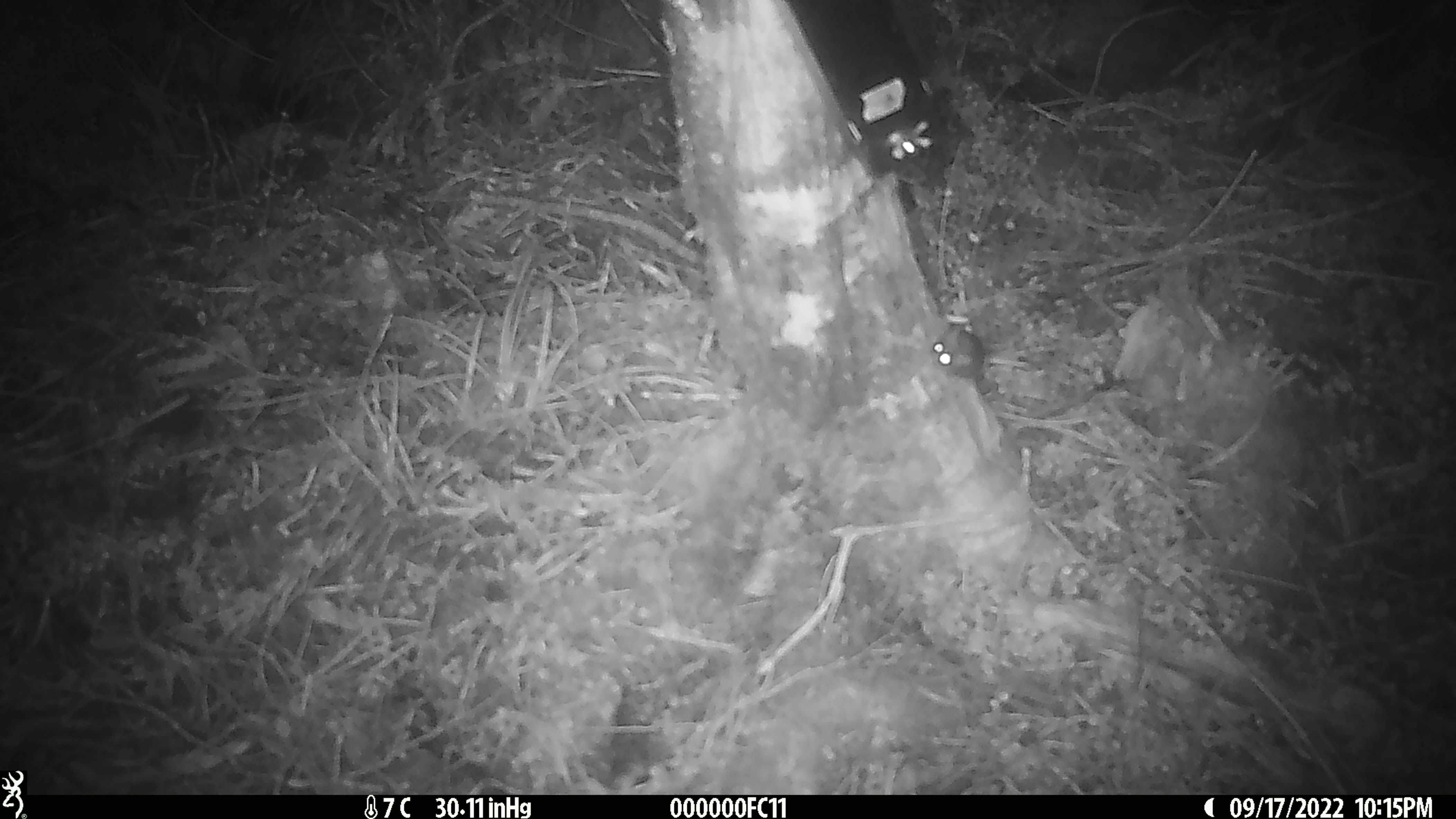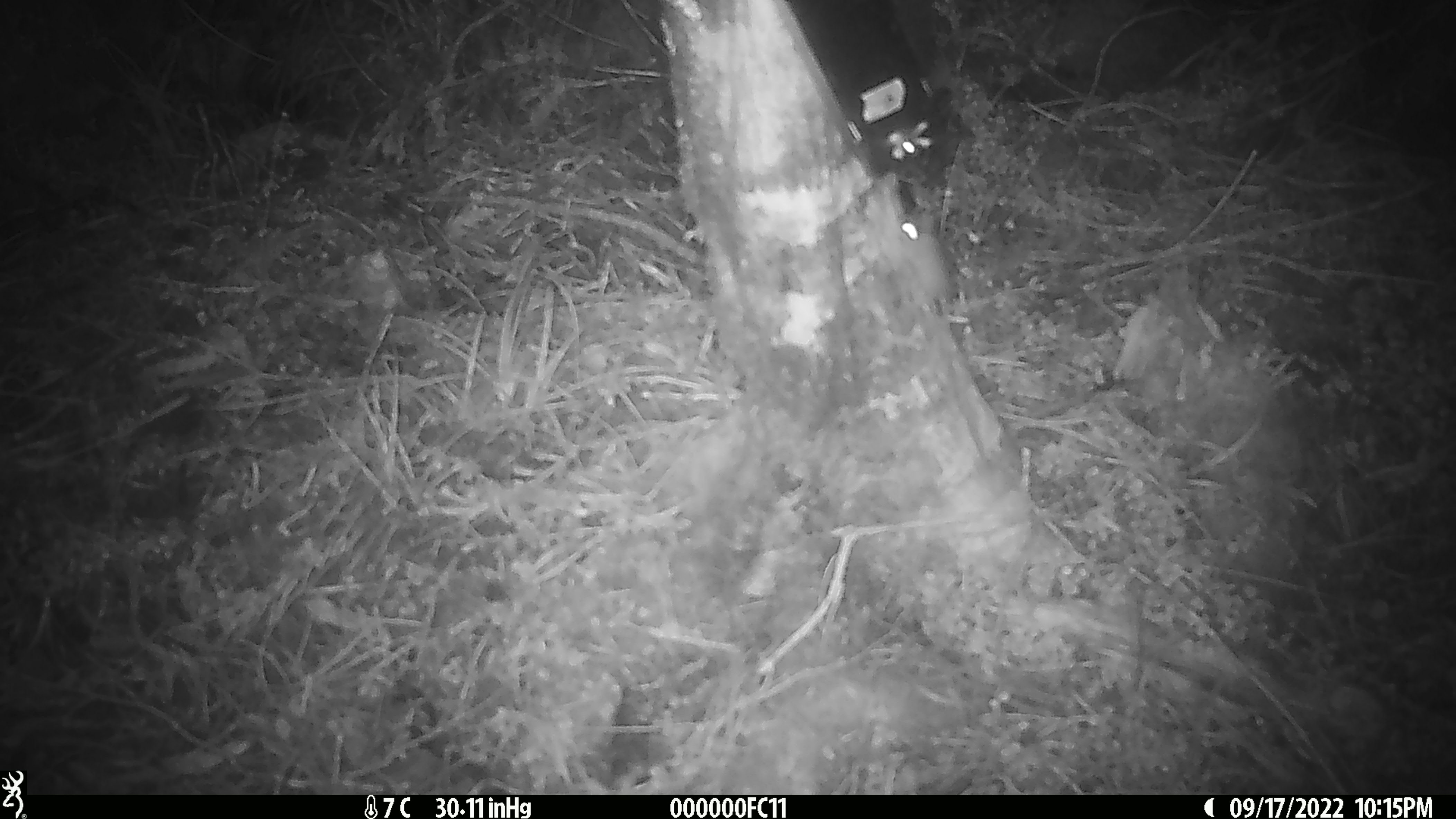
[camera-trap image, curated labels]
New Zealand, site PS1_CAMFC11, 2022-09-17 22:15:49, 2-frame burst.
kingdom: Animalia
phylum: Chordata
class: Mammalia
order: Rodentia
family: Muridae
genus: Mus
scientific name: Mus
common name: mouse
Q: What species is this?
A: Mouse (Mus).